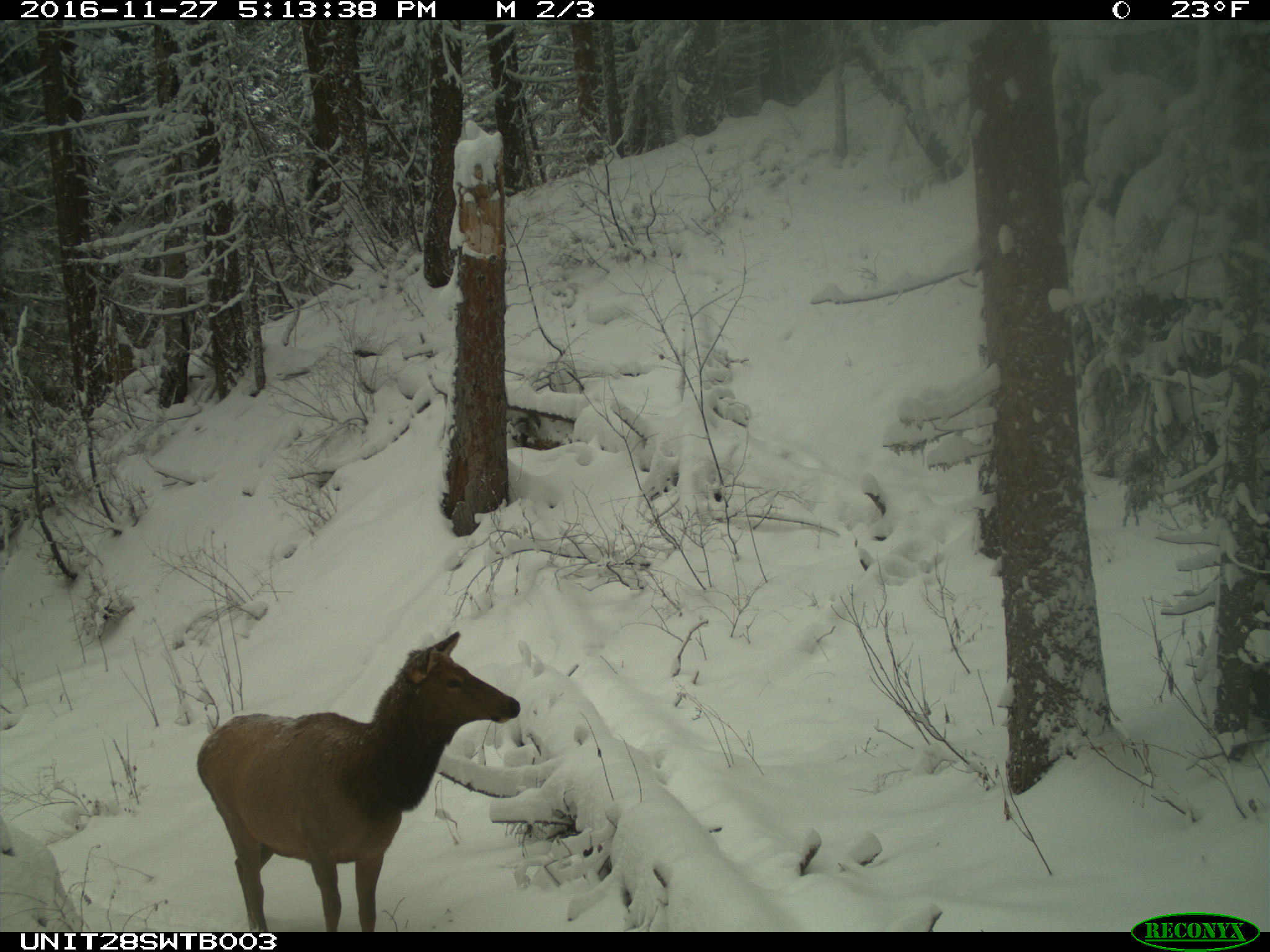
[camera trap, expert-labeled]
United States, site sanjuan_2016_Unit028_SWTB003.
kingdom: Animalia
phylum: Chordata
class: Mammalia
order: Artiodactyla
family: Cervidae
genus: Cervus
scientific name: Cervus elaphus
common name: red deer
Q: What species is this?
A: Cervus elaphus (red deer).